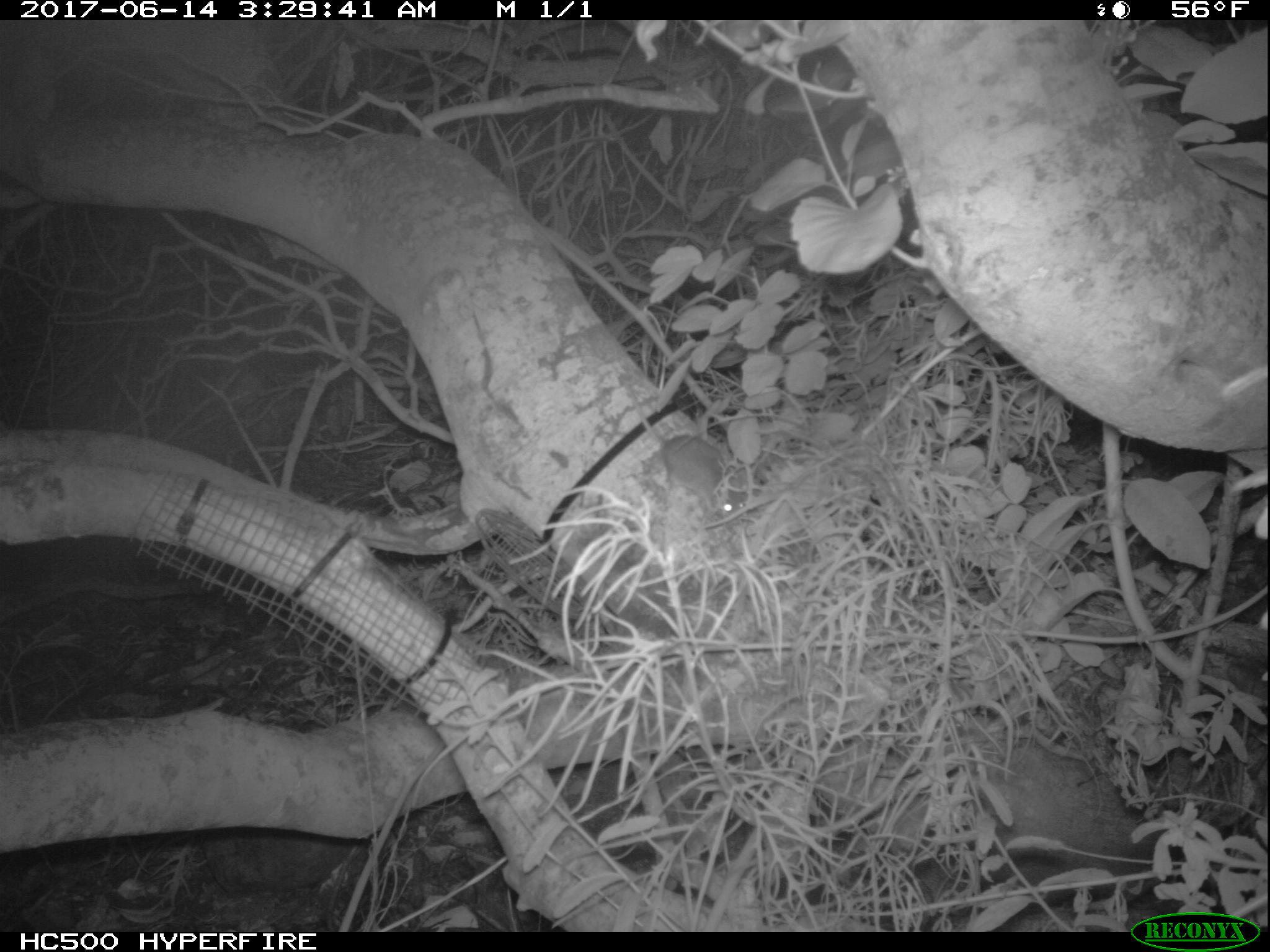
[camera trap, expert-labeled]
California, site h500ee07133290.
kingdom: Animalia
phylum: Chordata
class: Mammalia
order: Rodentia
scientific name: Rodentia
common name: rodent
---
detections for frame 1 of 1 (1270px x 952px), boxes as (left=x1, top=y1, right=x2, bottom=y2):
rodent: (left=619, top=373, right=745, bottom=526)